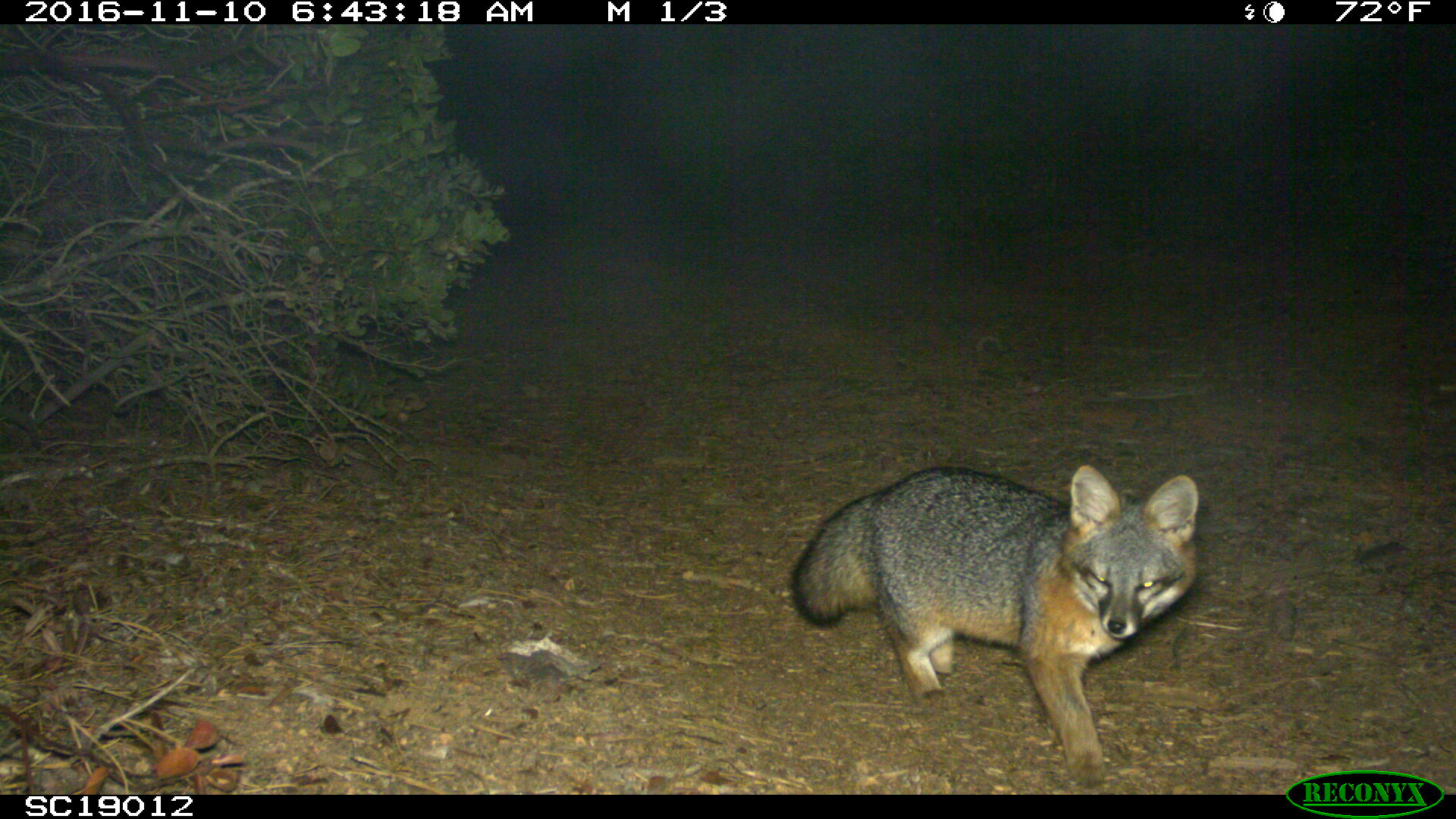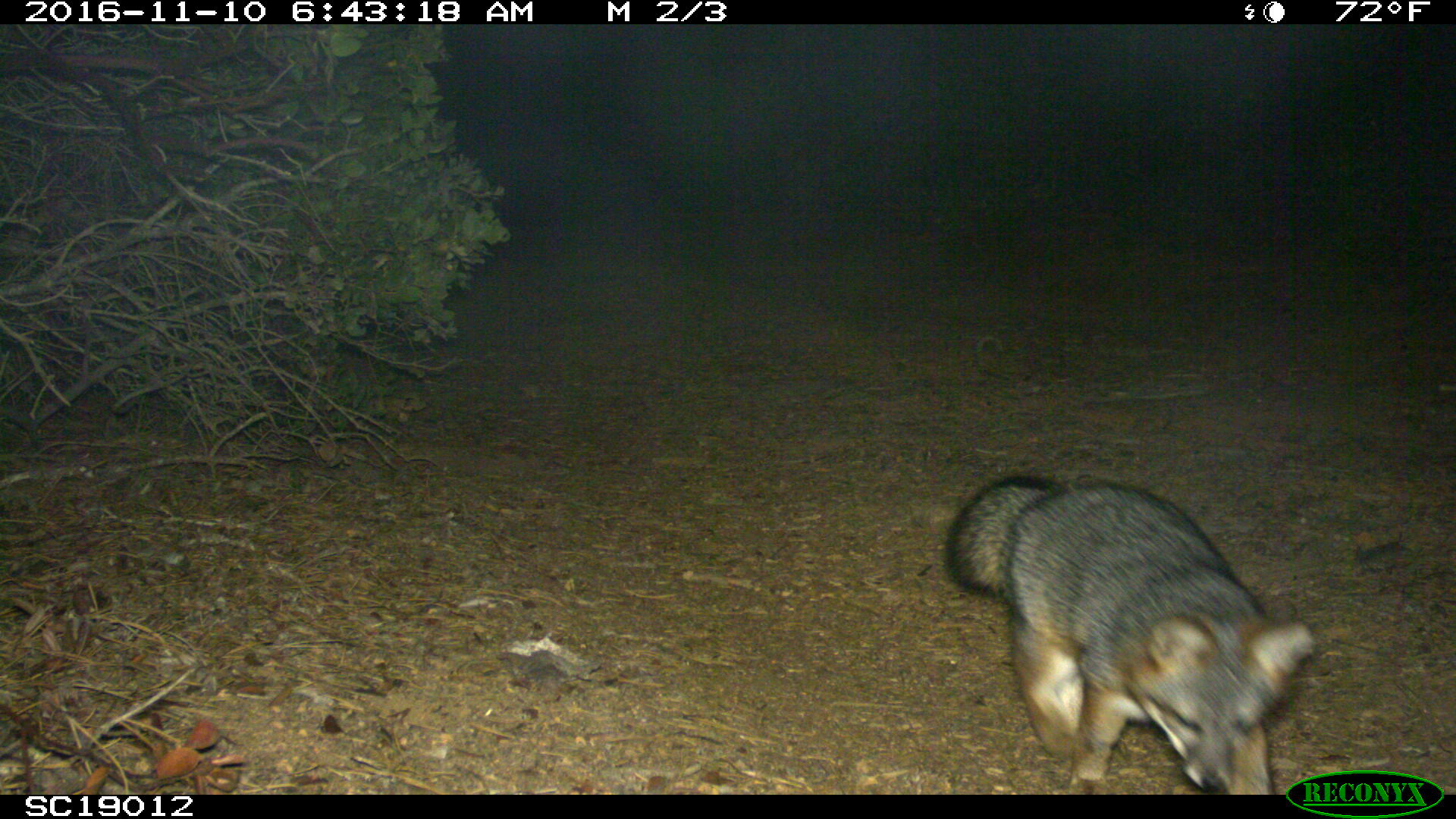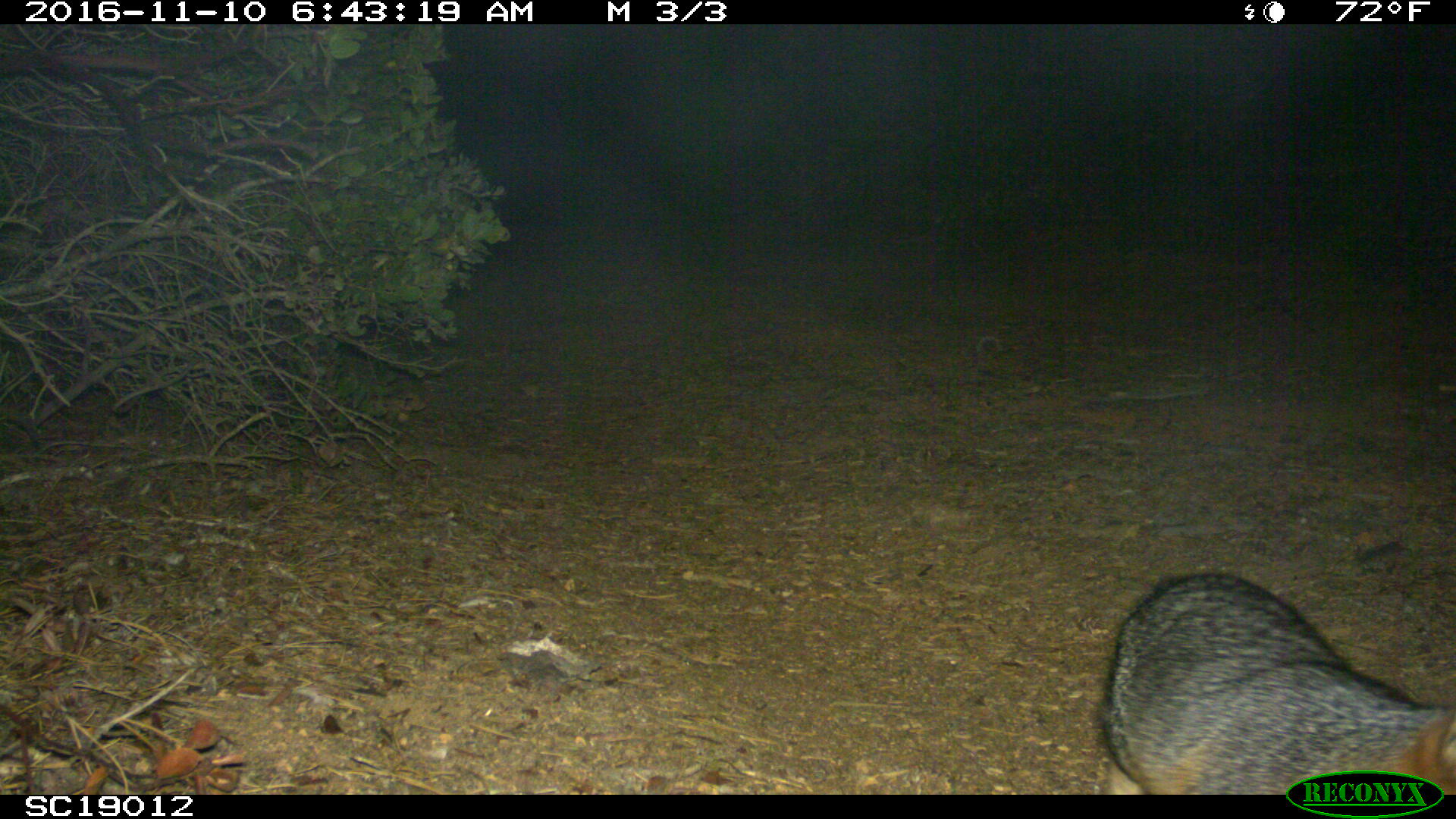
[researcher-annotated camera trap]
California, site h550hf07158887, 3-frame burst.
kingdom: Animalia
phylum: Chordata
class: Mammalia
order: Carnivora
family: Canidae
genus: Urocyon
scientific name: Urocyon littoralis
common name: island fox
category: fox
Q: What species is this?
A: Fox (island fox) (Urocyon littoralis).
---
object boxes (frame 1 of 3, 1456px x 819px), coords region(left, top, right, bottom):
fox: region(790, 465, 1198, 785)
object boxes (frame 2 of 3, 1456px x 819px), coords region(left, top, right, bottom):
fox: region(946, 473, 1316, 794)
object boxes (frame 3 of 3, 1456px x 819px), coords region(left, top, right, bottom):
fox: region(1100, 568, 1455, 790)